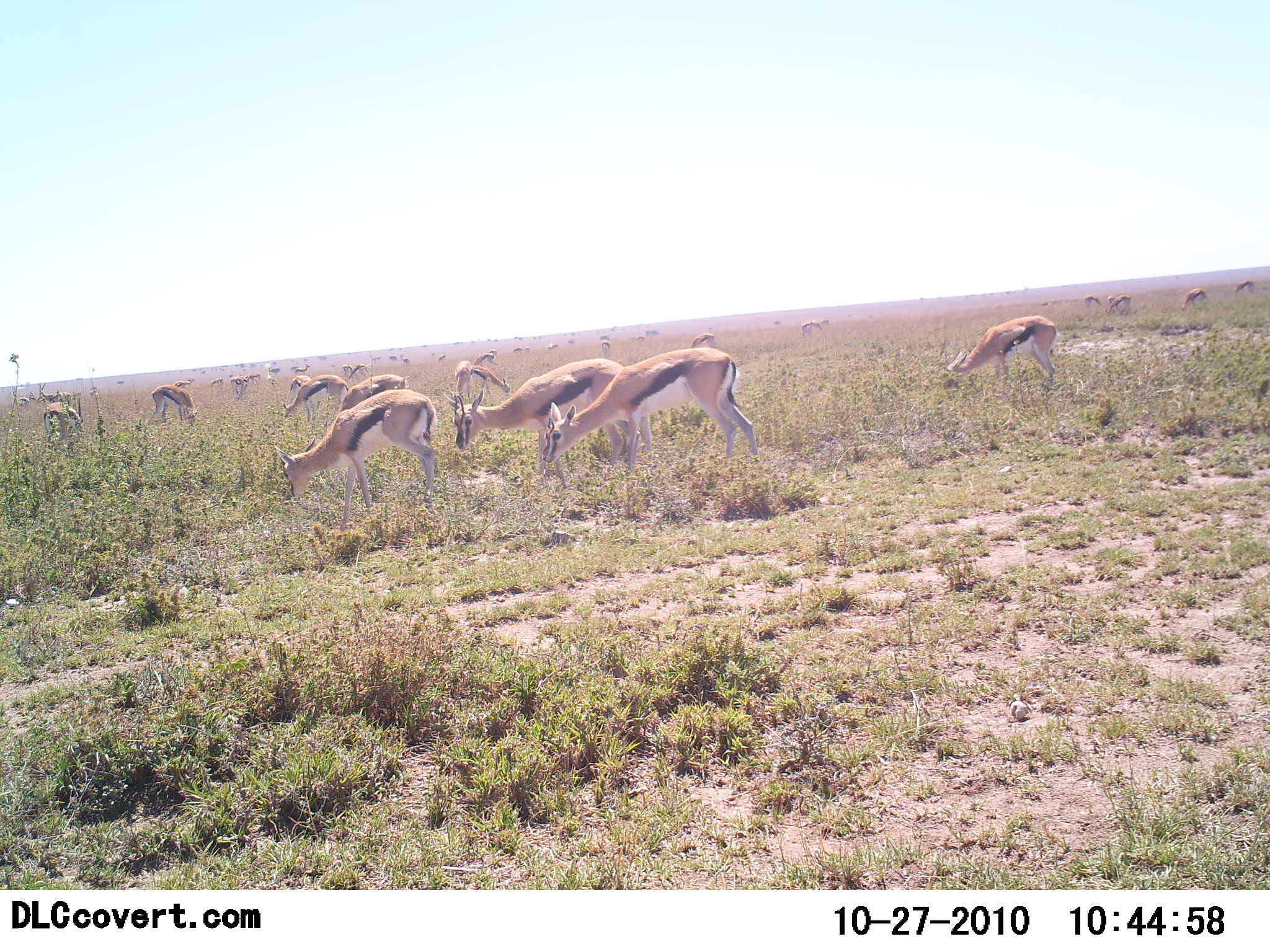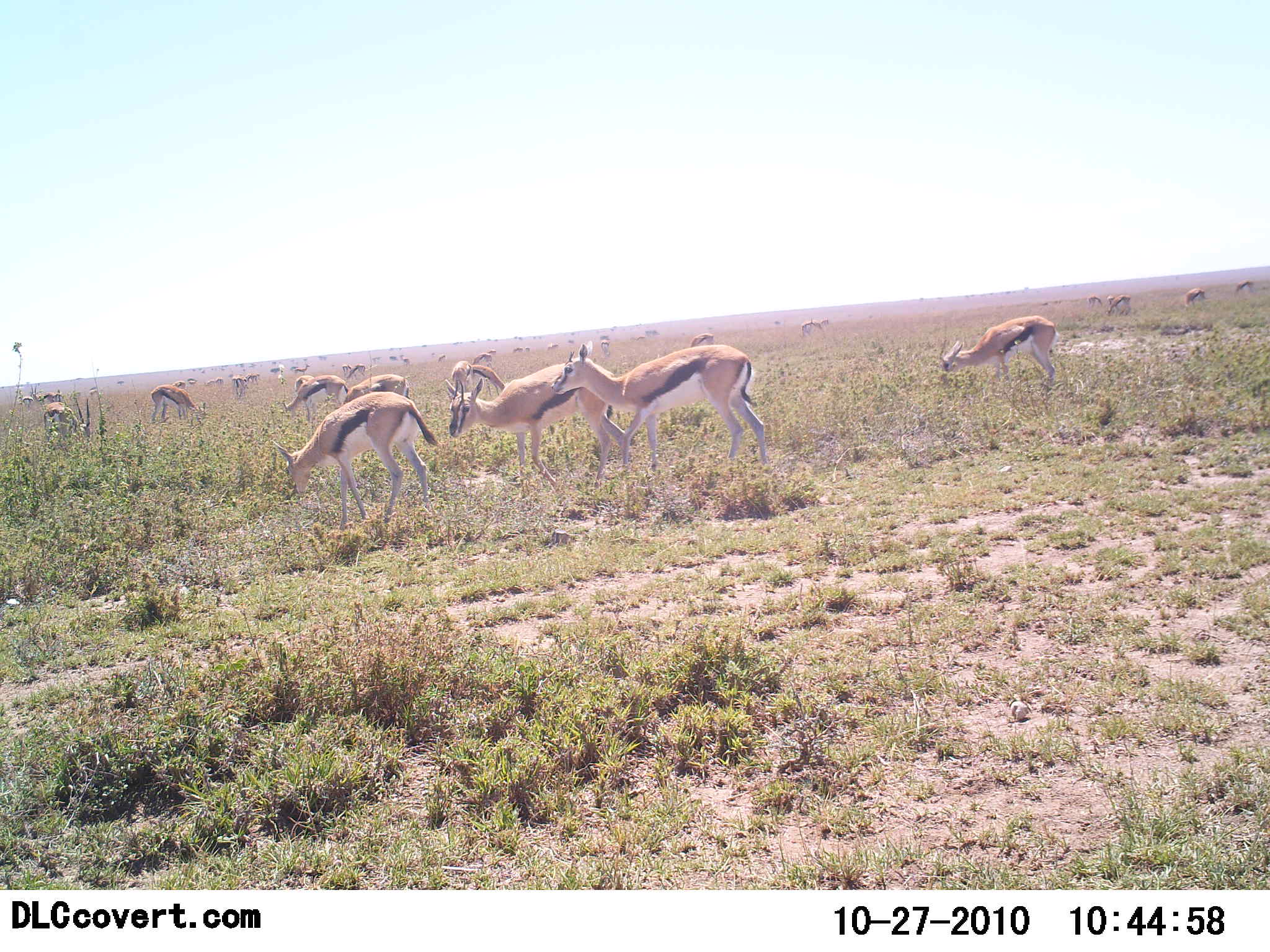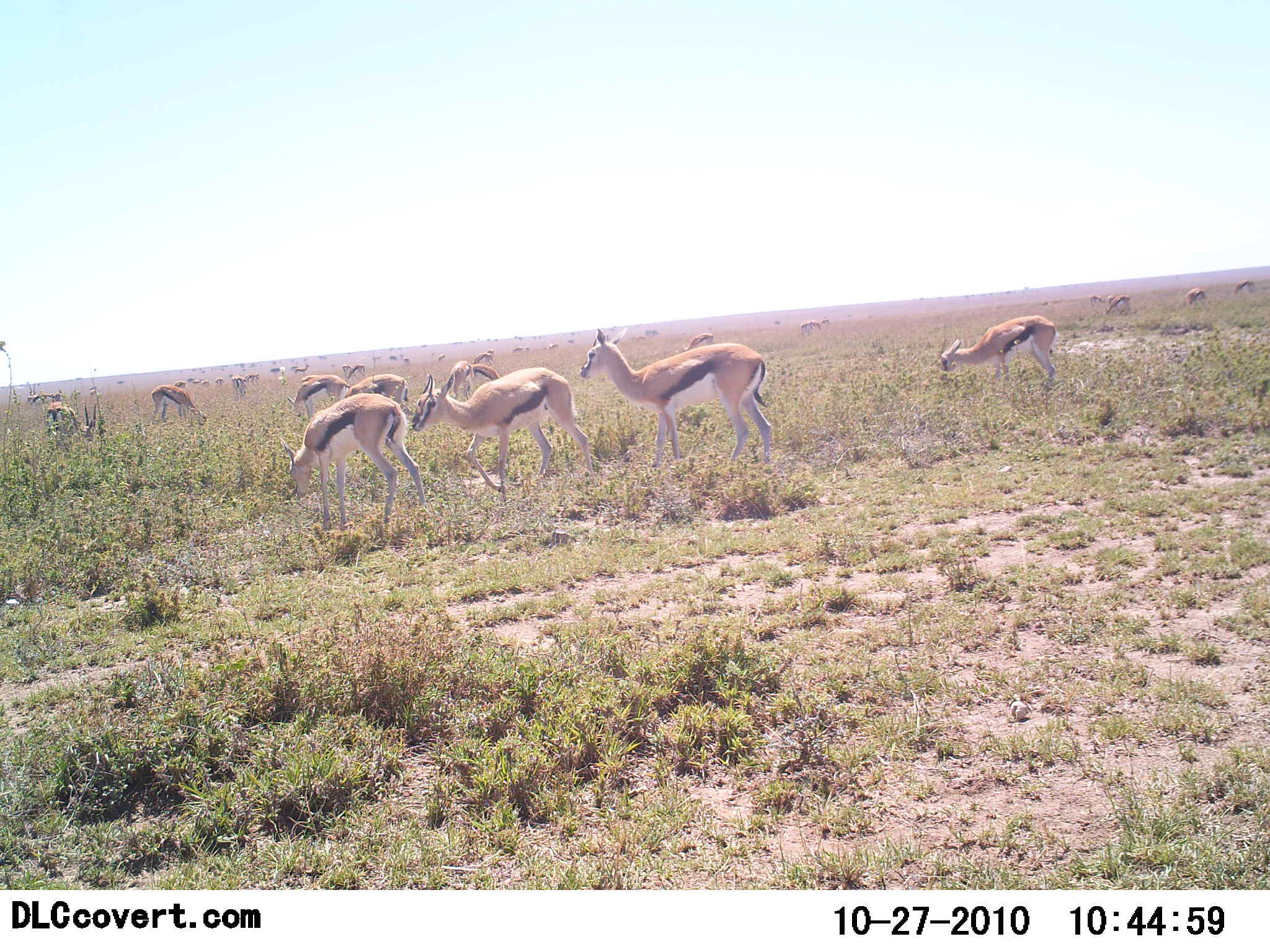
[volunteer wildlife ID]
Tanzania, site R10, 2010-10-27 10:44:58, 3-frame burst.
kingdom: Animalia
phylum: Chordata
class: Mammalia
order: Artiodactyla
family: Bovidae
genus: Eudorcas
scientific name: Eudorcas thomsonii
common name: thomson's gazelle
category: gazellethomsons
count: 11-50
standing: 40%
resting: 0%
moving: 20%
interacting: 0%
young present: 0%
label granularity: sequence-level